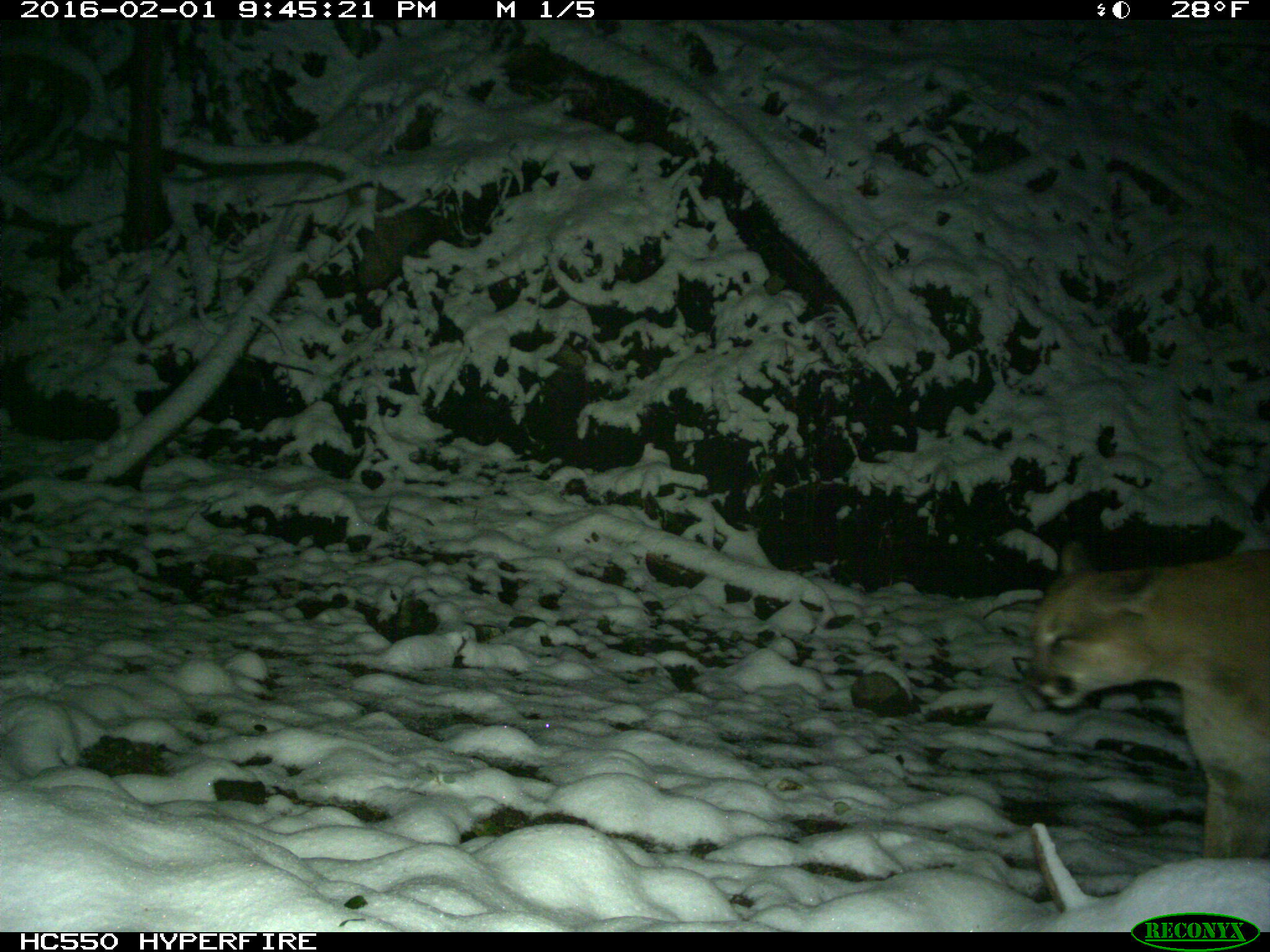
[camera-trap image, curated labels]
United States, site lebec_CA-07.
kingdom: Animalia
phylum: Chordata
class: Mammalia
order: Carnivora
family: Felidae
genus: Puma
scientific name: Puma concolor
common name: mountain lion